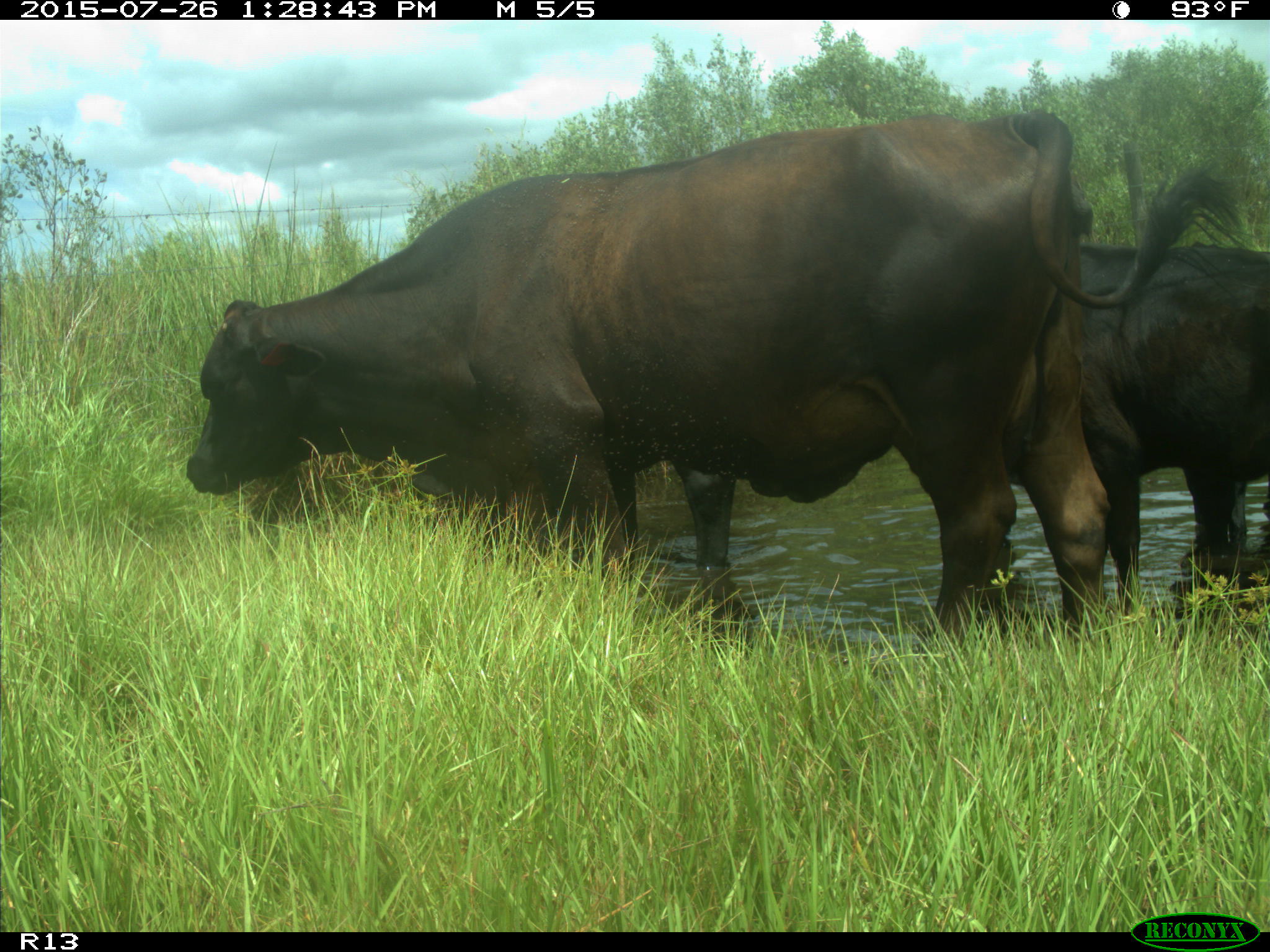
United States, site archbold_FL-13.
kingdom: Animalia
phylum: Chordata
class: Mammalia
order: Artiodactyla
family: Bovidae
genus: Bos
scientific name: Bos taurus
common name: domestic cow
Bos taurus (domestic cow).